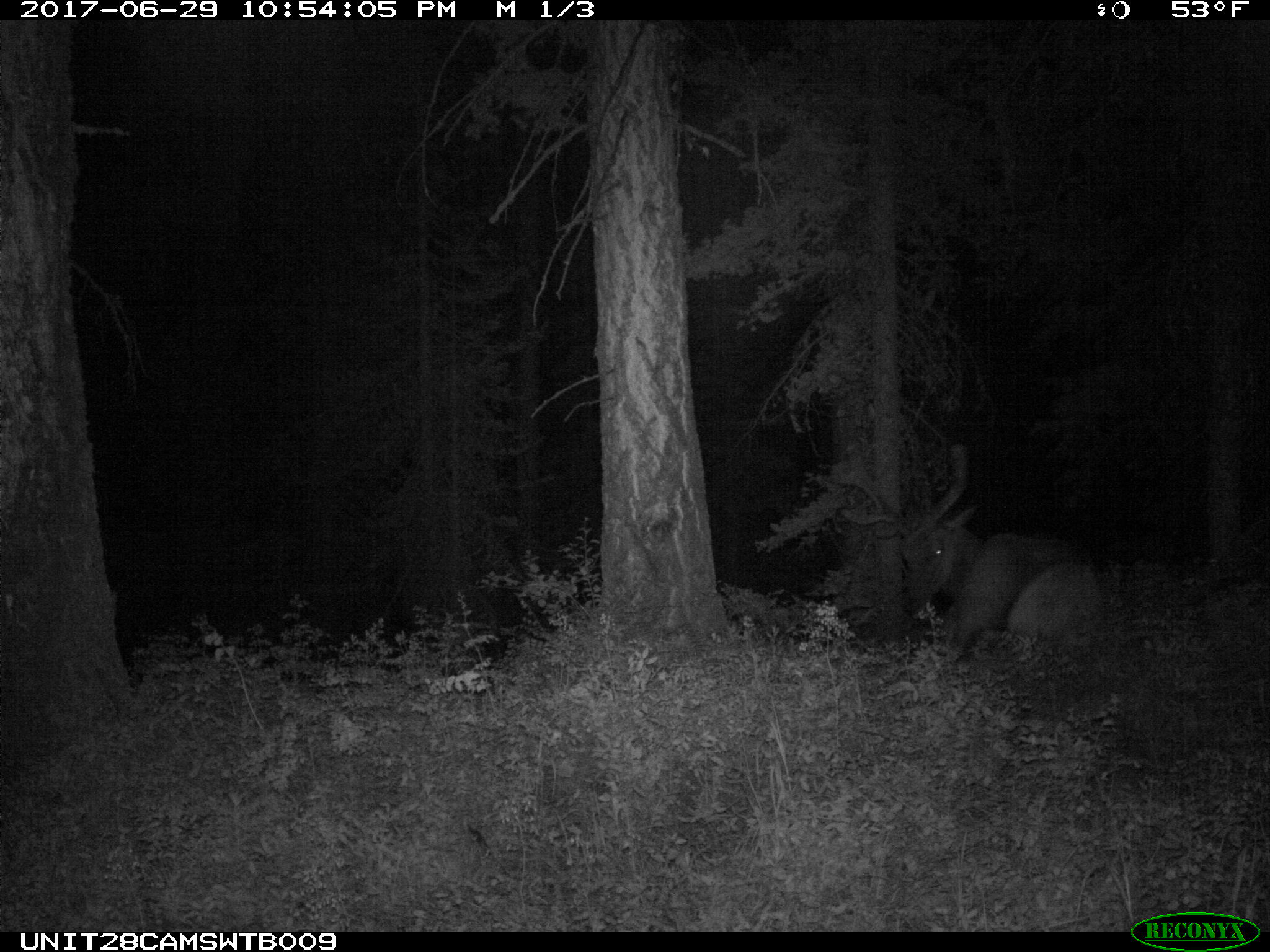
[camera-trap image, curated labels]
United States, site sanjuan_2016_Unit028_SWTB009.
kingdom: Animalia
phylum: Chordata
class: Mammalia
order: Artiodactyla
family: Cervidae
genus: Cervus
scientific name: Cervus elaphus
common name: red deer